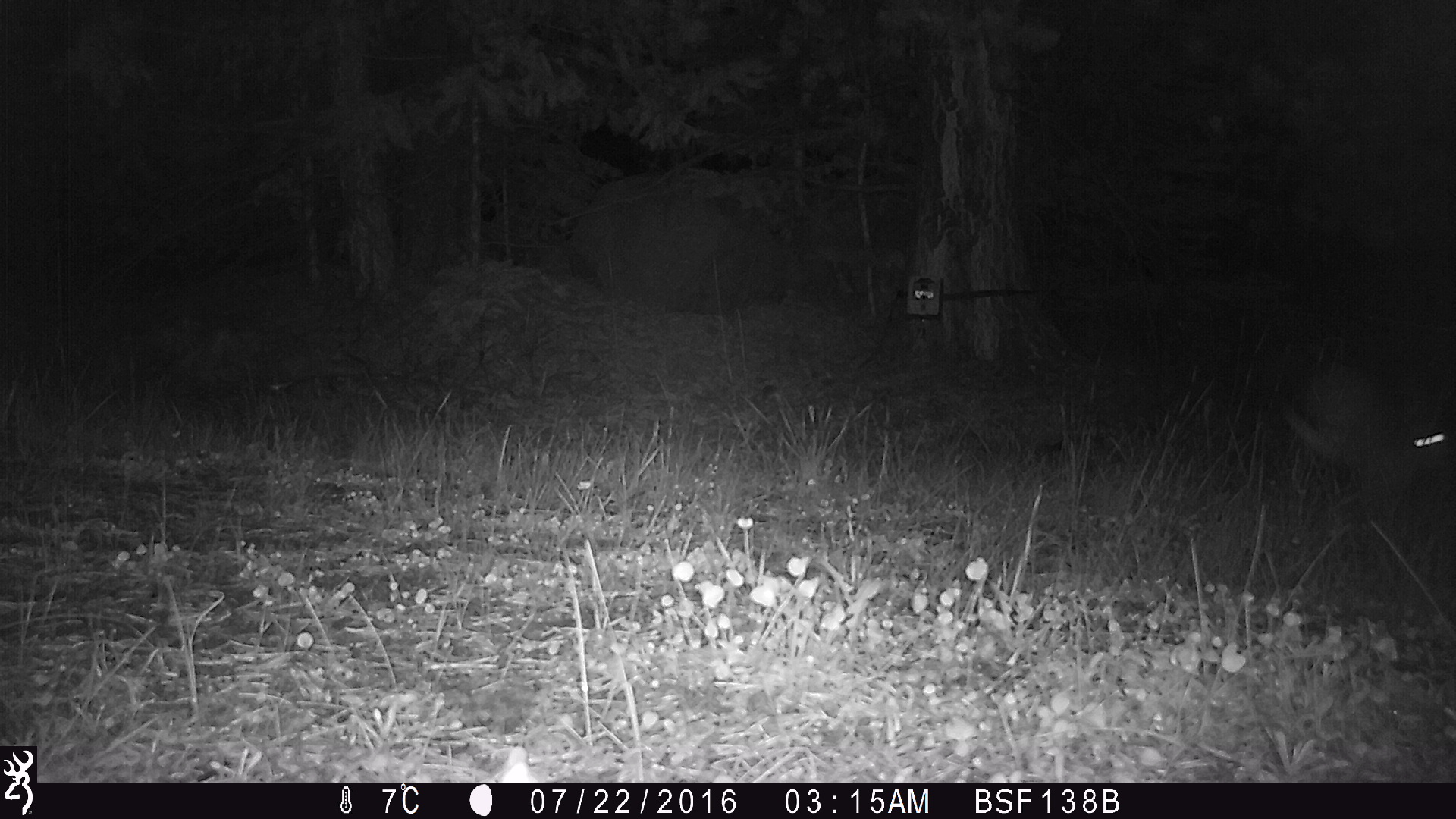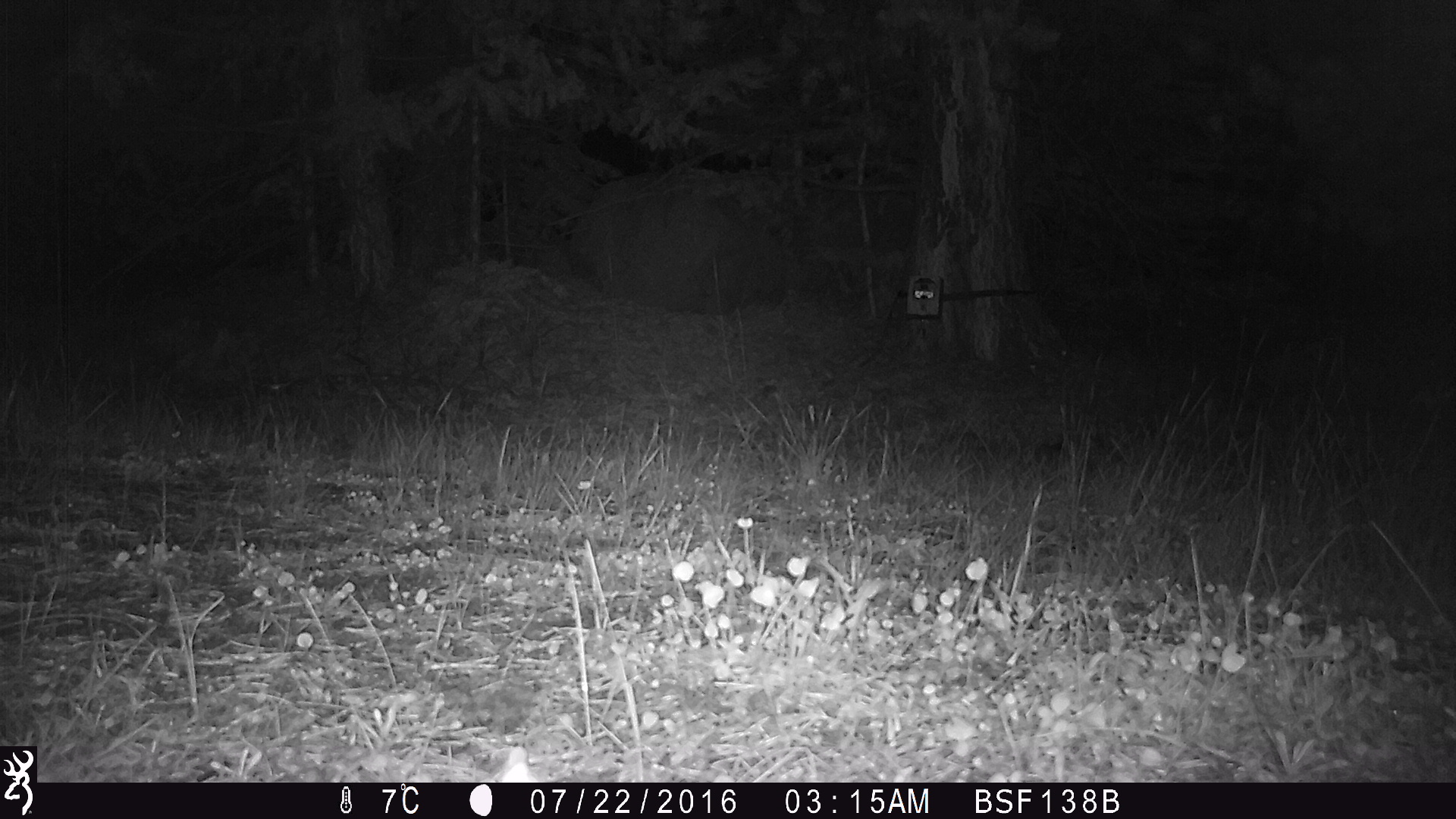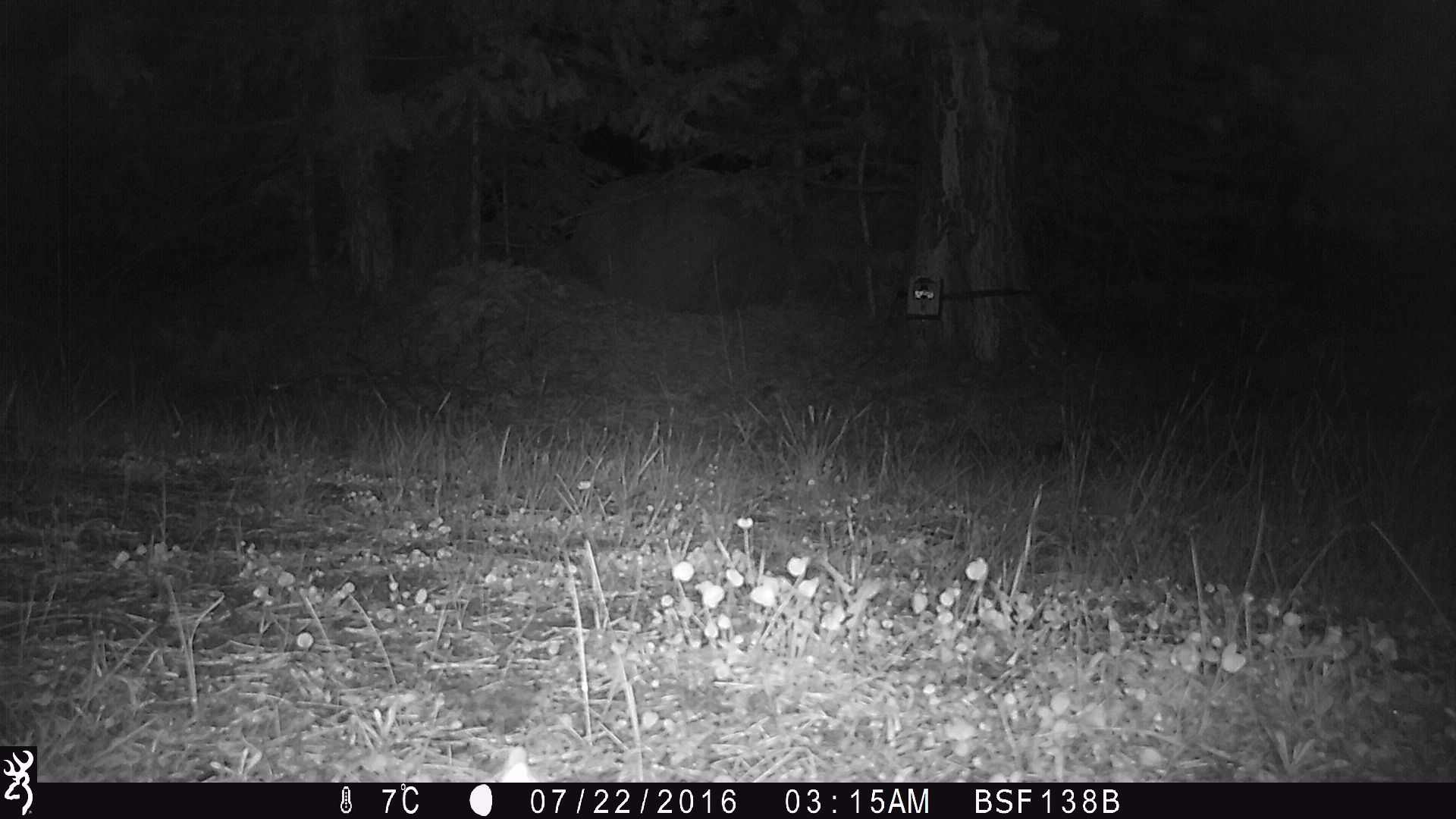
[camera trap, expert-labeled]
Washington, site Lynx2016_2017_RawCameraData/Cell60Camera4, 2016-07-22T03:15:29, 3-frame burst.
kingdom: Animalia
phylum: Chordata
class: Mammalia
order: Lagomorpha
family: Leporidae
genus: Lepus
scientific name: Lepus americanus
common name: snowshoe hare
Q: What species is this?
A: Lepus americanus (snowshoe hare).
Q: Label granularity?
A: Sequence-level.